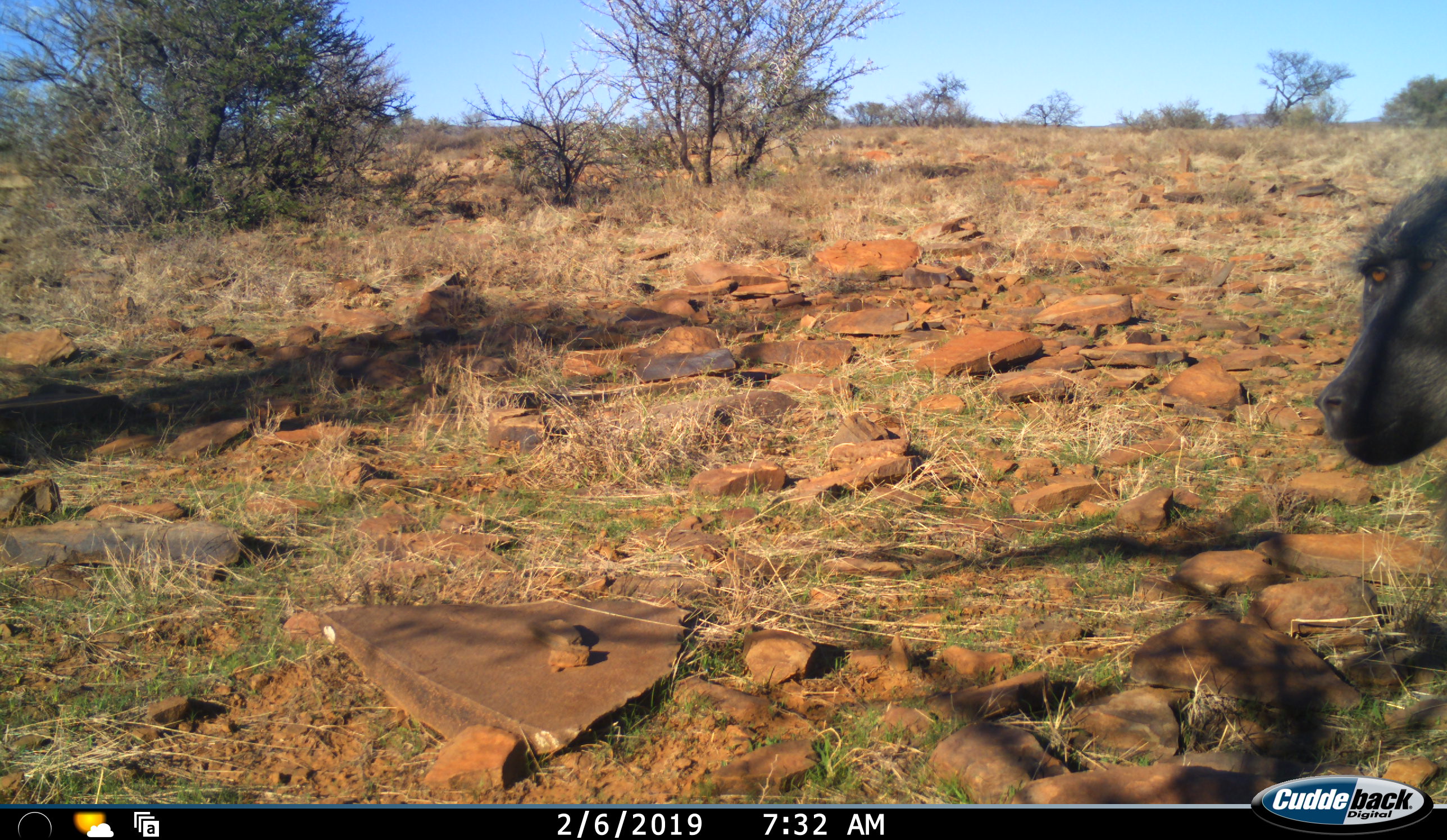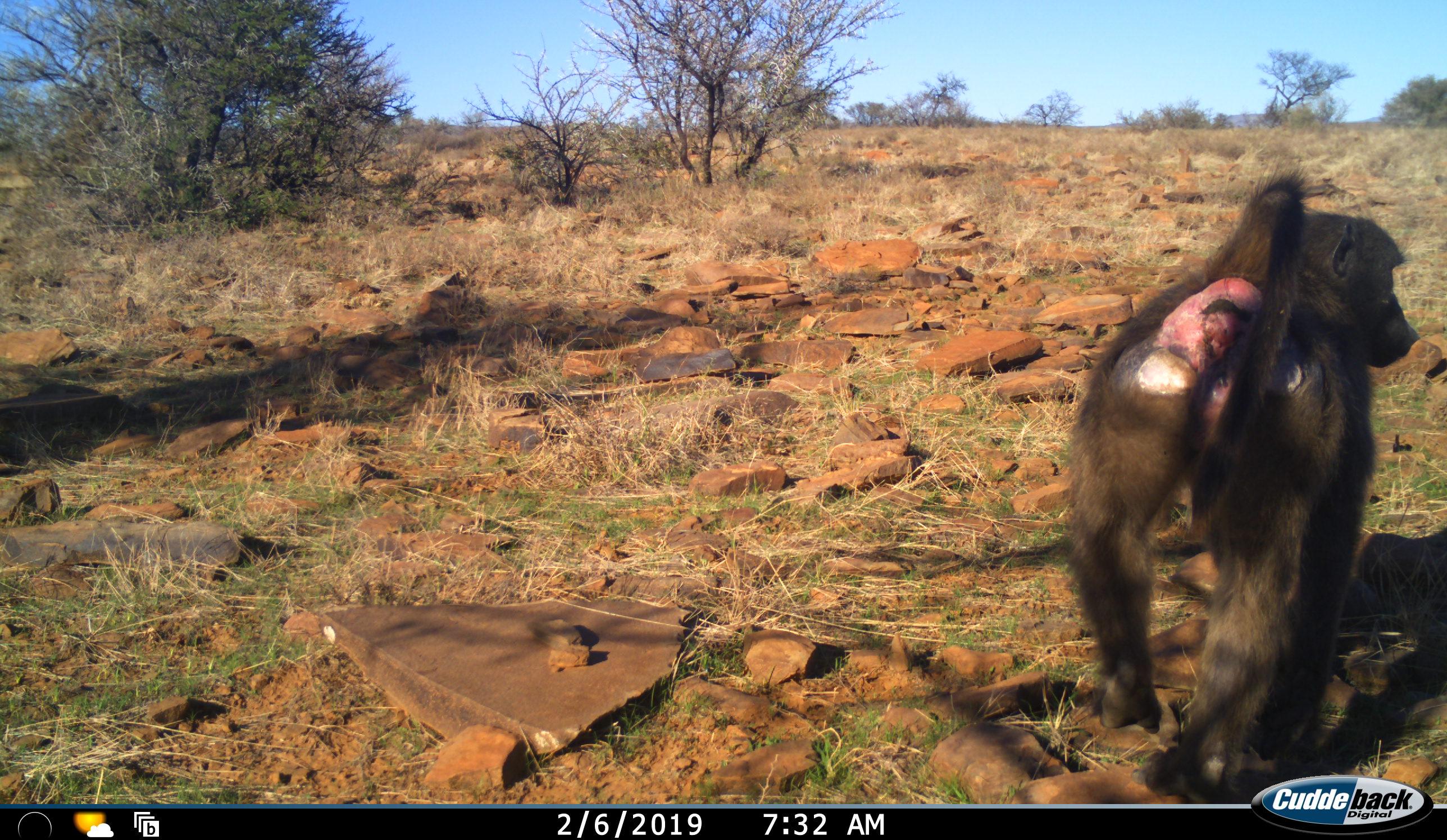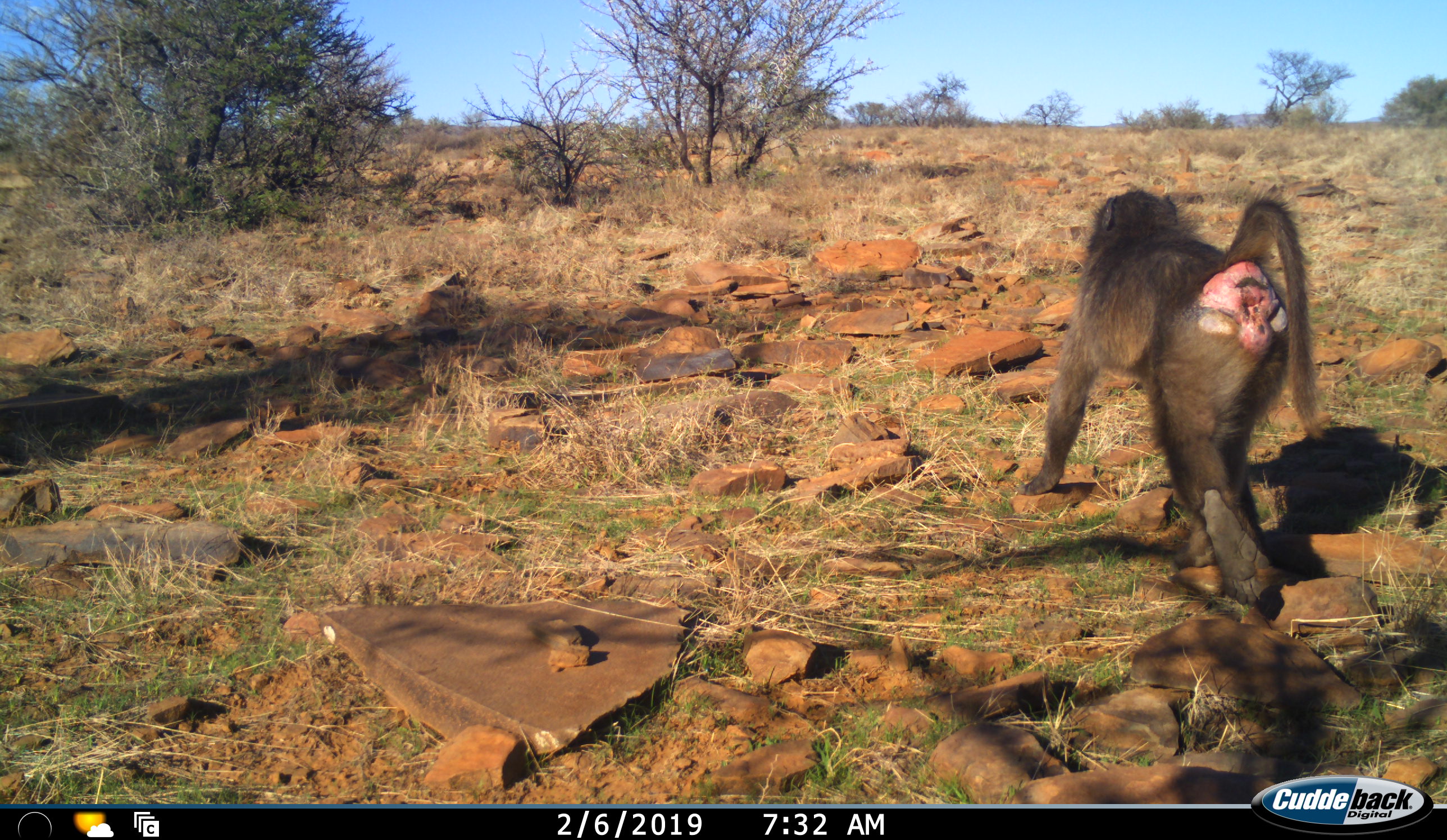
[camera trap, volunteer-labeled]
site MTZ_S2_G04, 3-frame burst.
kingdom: Animalia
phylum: Chordata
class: Mammalia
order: Primates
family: Cercopithecidae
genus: Papio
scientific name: Papio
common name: baboon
Baboon (Papio), count 1. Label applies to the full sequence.